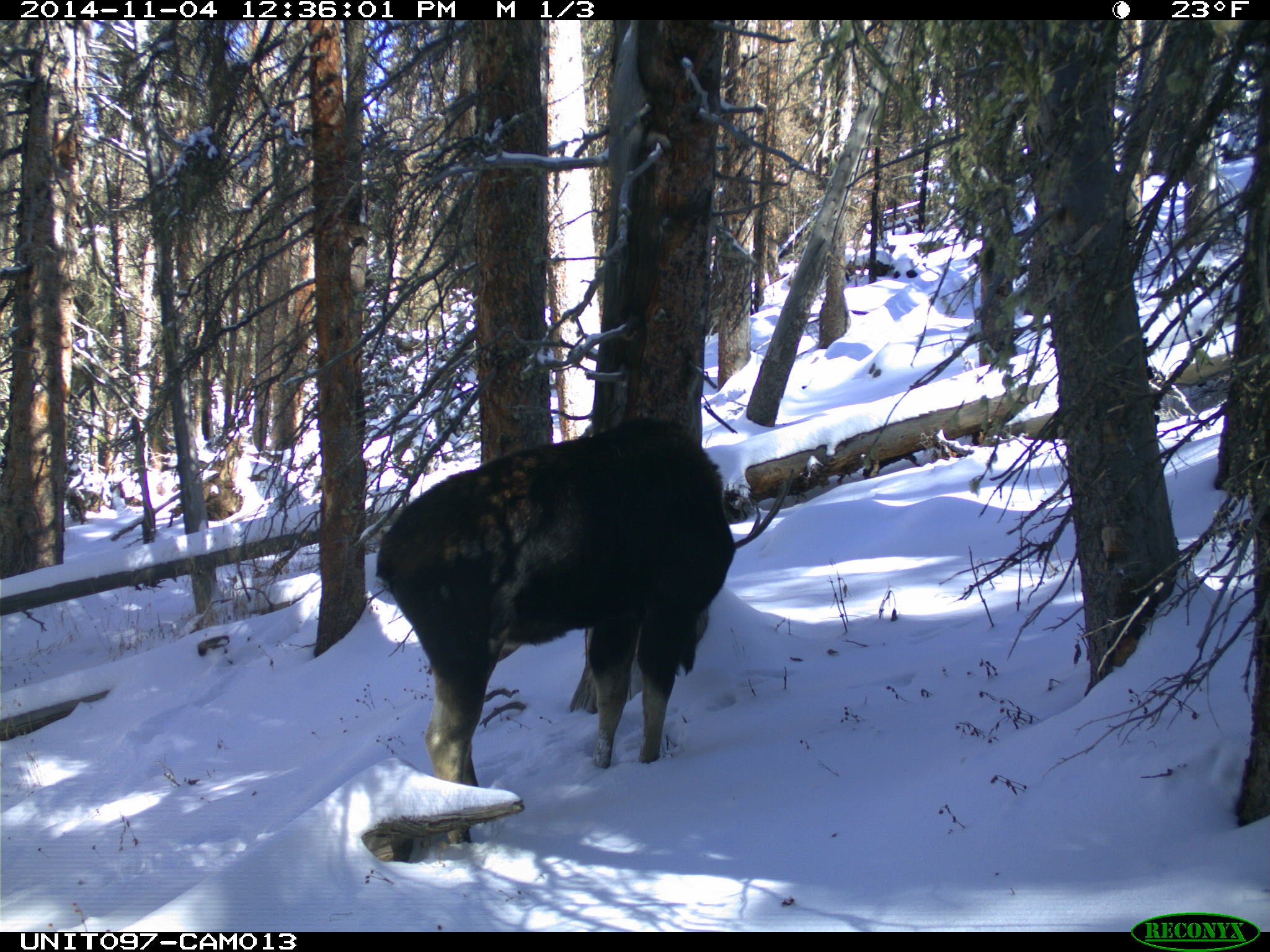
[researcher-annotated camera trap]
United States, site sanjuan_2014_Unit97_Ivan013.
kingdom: Animalia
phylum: Chordata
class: Mammalia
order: Artiodactyla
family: Cervidae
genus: Alces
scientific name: Alces alces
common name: moose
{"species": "Alces alces (moose)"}